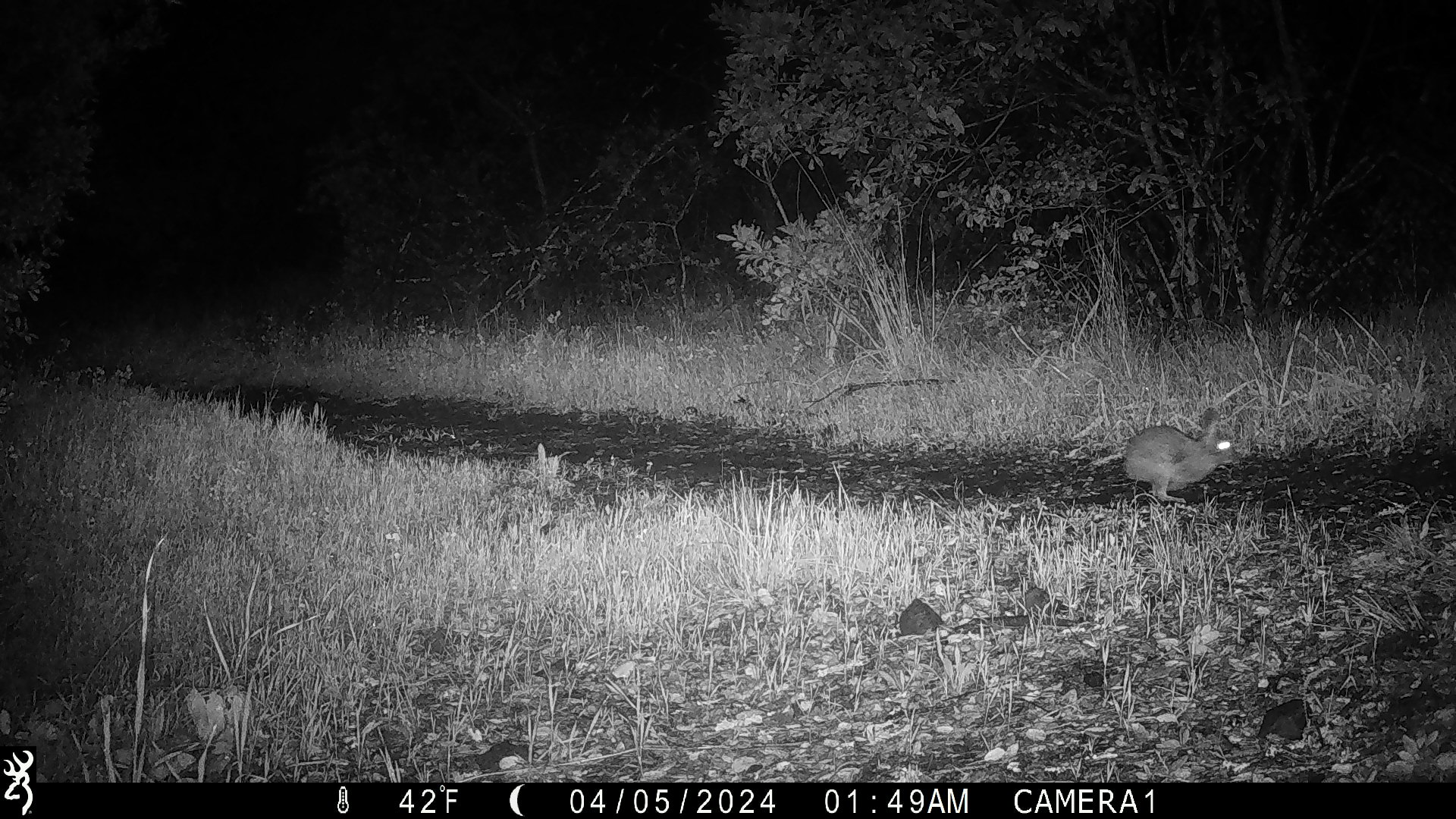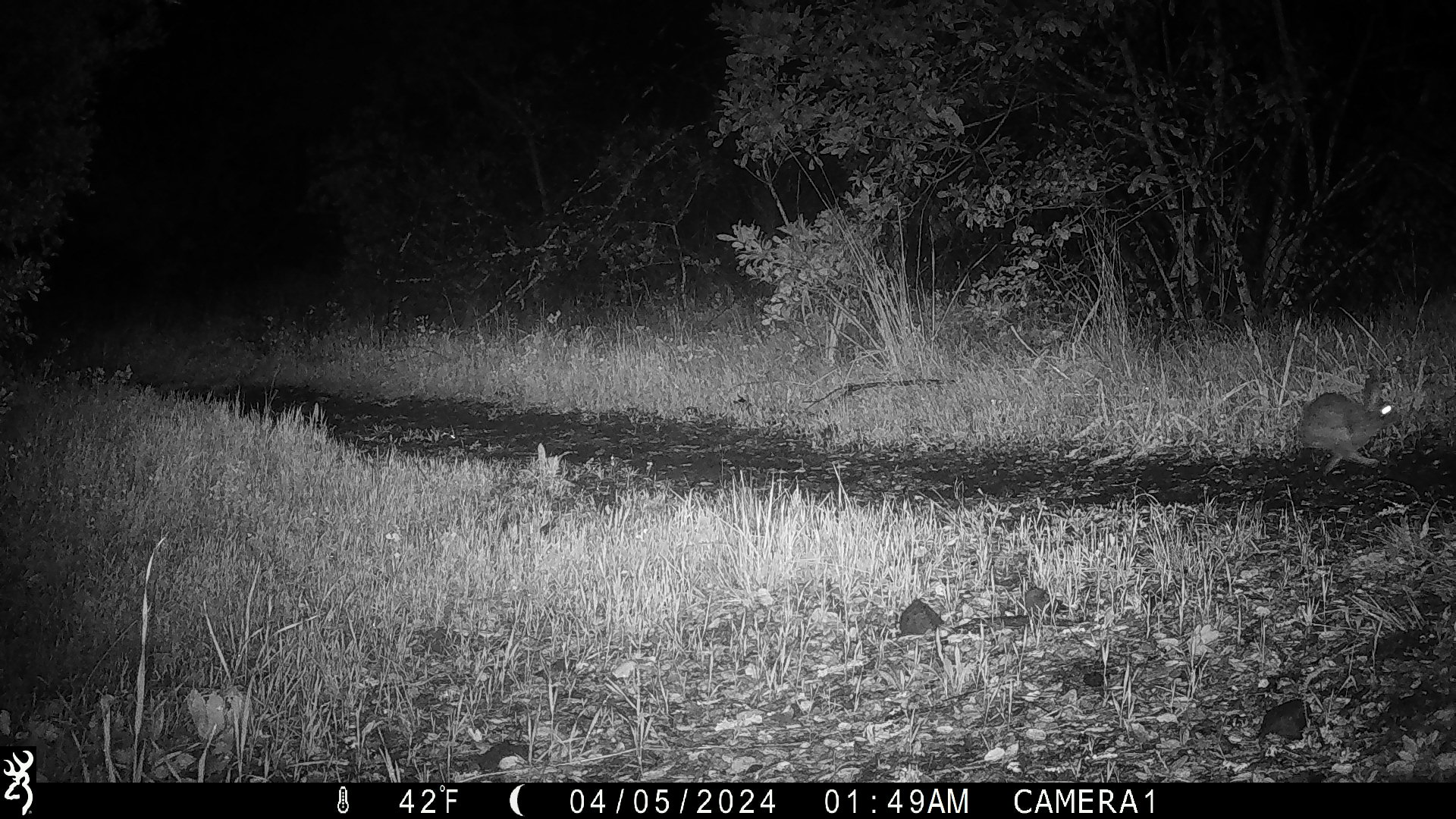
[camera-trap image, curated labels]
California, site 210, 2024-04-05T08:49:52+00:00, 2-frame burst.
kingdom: Animalia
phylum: Chordata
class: Mammalia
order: Lagomorpha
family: Leporidae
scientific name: Leporidae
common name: rabbit